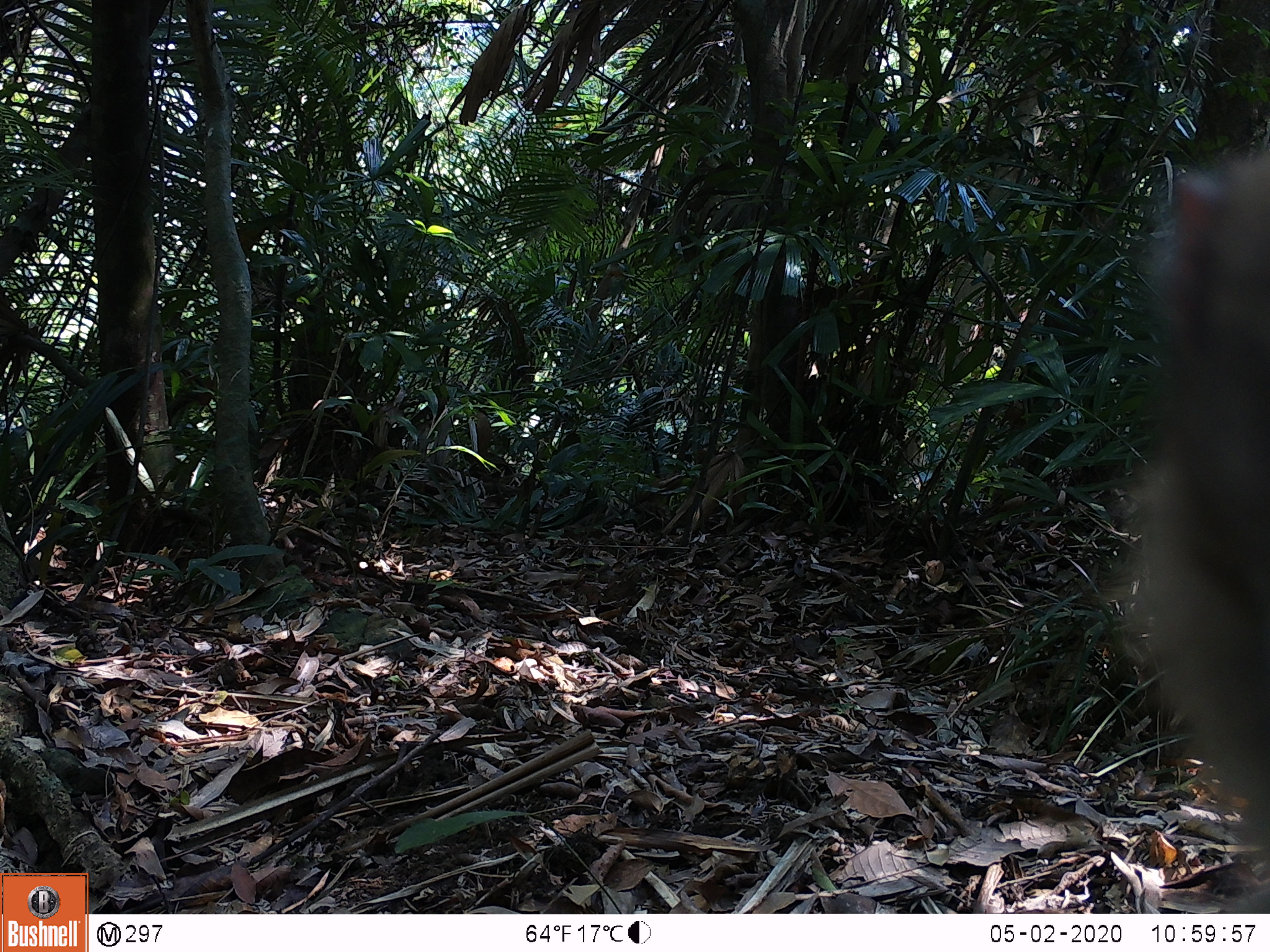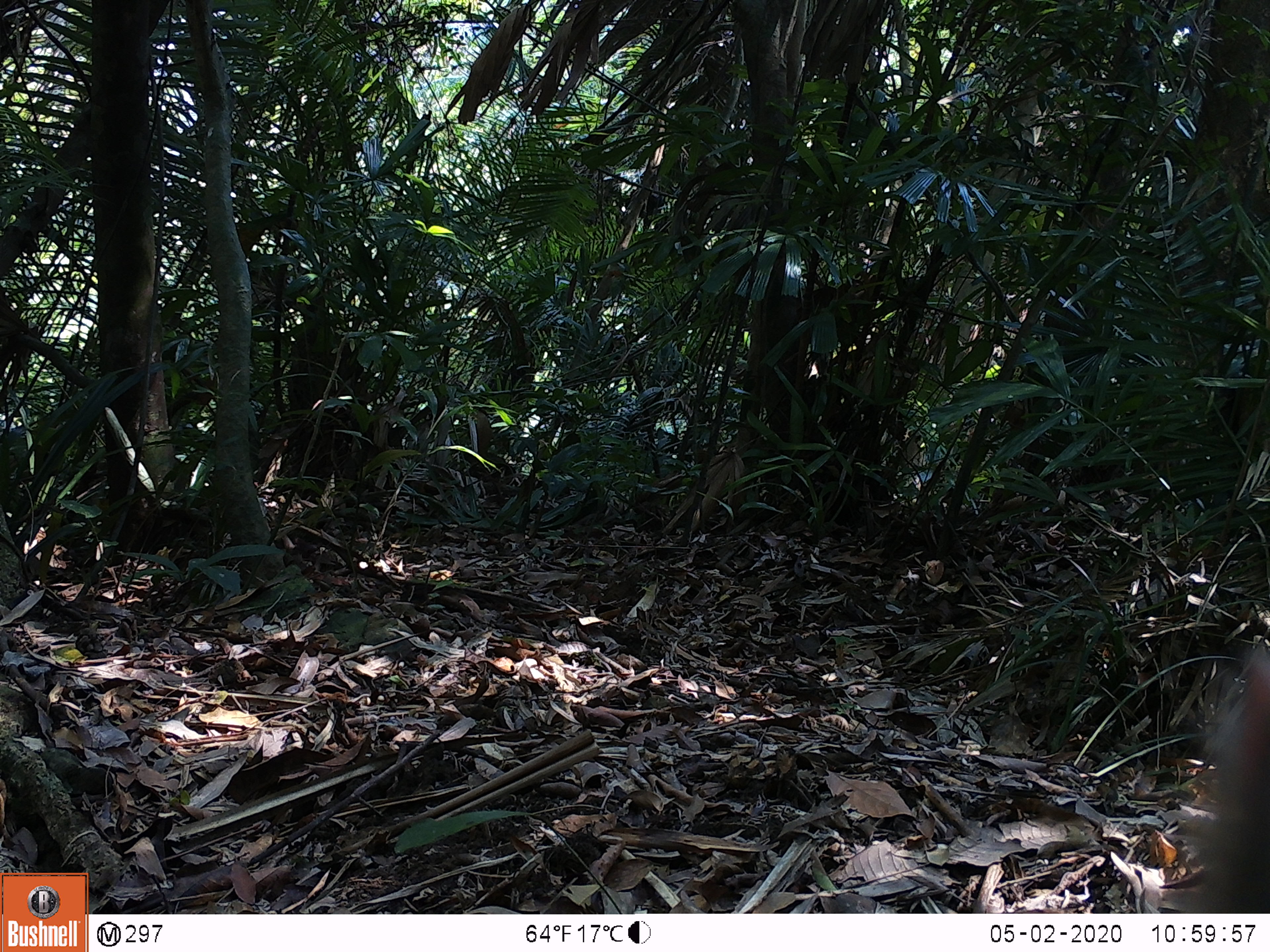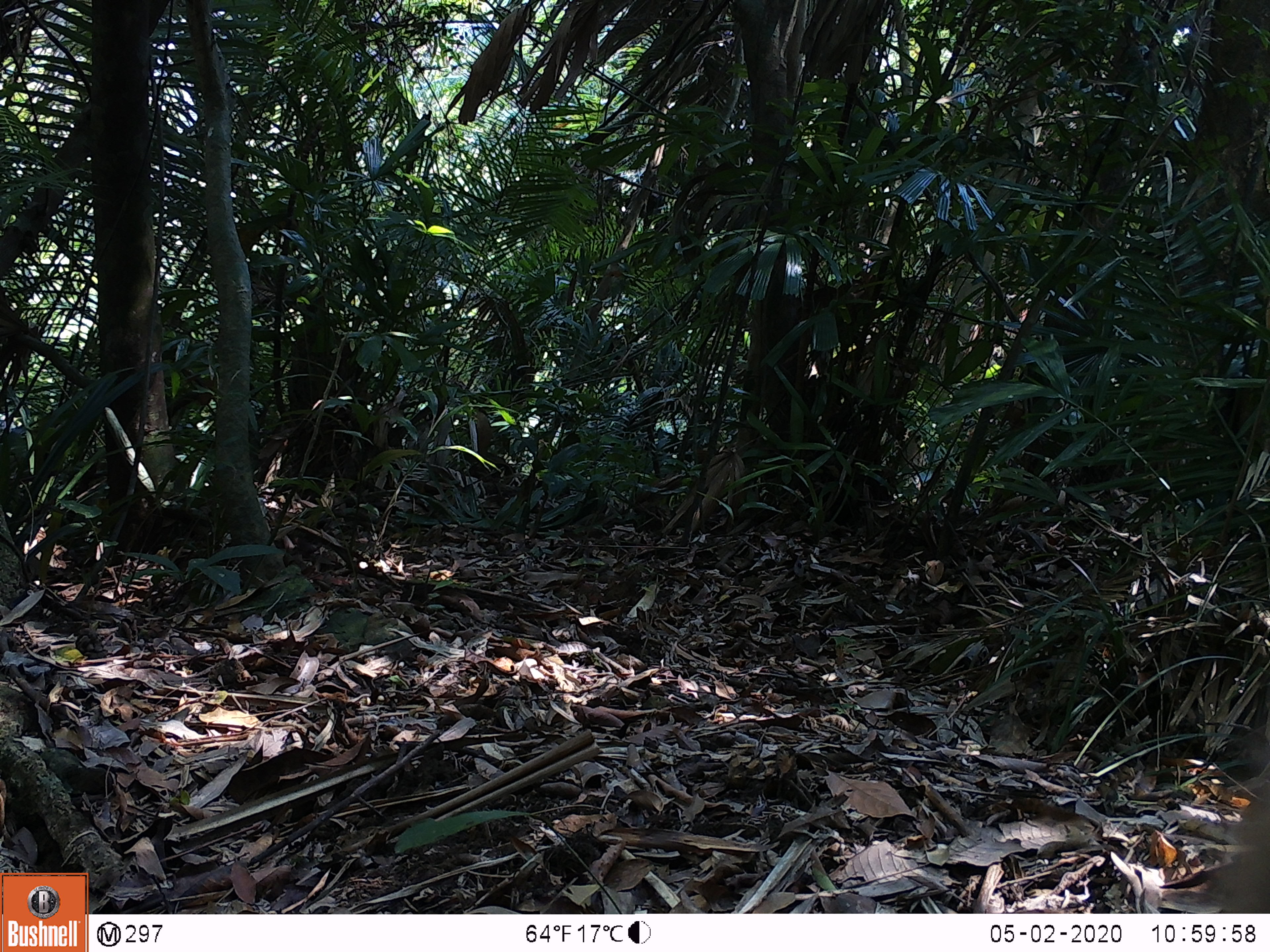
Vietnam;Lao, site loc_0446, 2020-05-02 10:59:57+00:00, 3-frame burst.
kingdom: Animalia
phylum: Chordata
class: Mammalia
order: Primates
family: Cercopithecidae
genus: Macaca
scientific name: Macaca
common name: macaques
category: assam or rhesus macaque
Assam or rhesus macaque (macaques) (Macaca). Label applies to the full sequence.